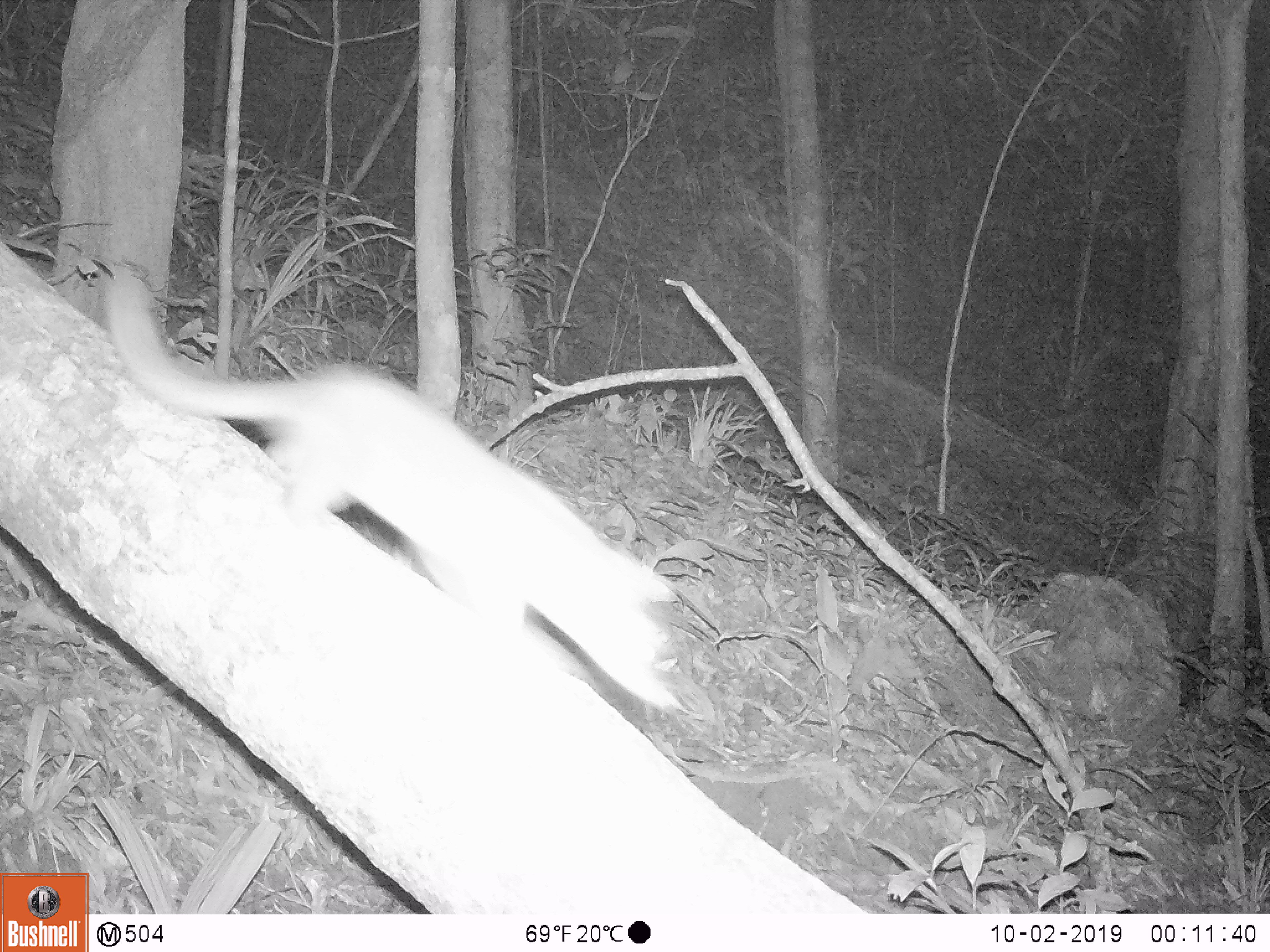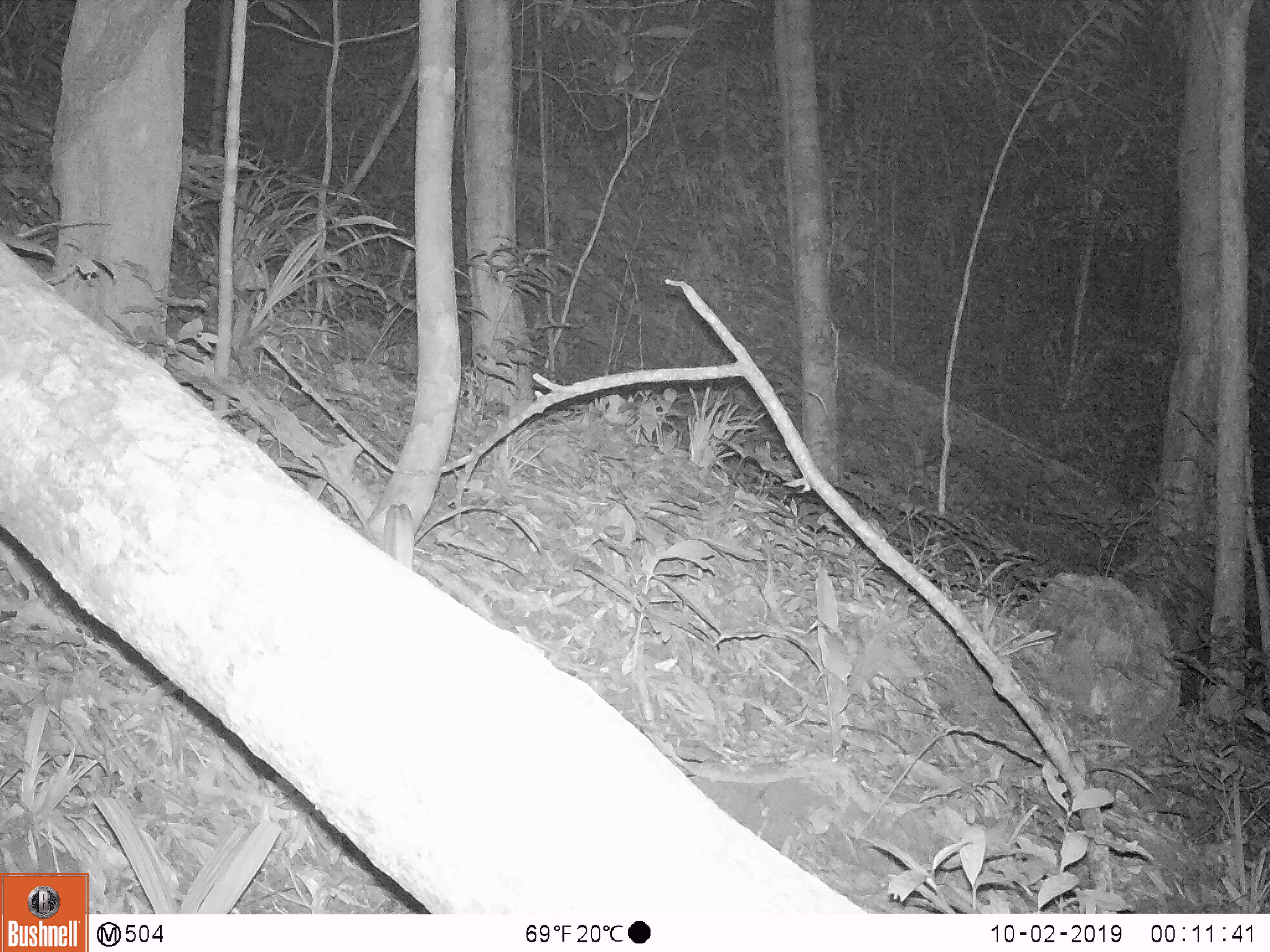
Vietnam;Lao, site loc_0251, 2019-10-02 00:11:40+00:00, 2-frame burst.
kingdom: Animalia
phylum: Chordata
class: Mammalia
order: Rodentia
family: Muridae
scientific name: Muridae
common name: old-world mice and rats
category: unidentified murid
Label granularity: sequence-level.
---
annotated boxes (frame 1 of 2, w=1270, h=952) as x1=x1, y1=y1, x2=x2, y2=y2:
unidentified murid: x1=98, y1=263, x2=688, y2=719